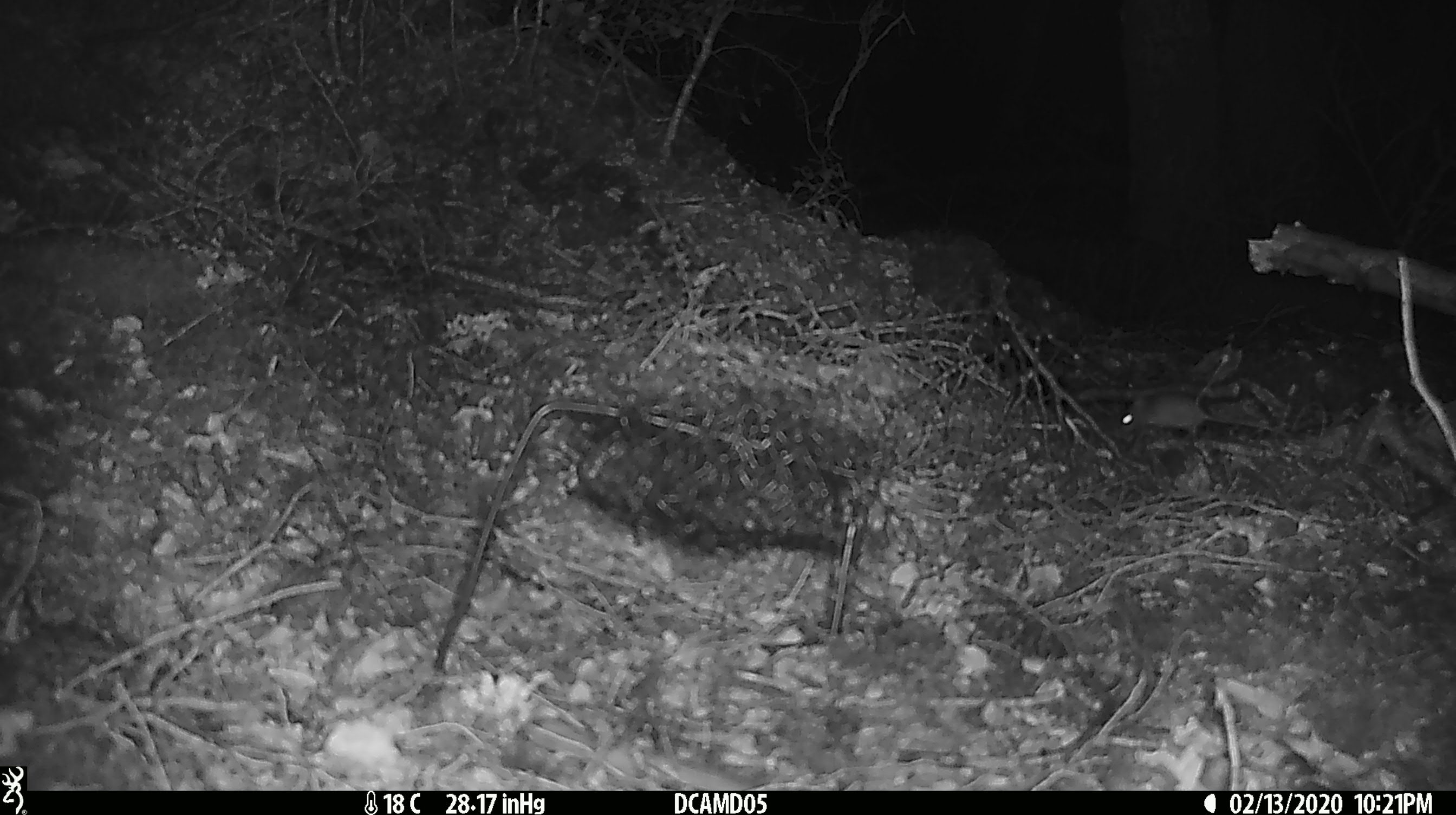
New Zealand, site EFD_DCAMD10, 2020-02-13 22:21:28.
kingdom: Animalia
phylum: Chordata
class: Mammalia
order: Rodentia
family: Muridae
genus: Mus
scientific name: Mus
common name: mouse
Mouse (Mus).